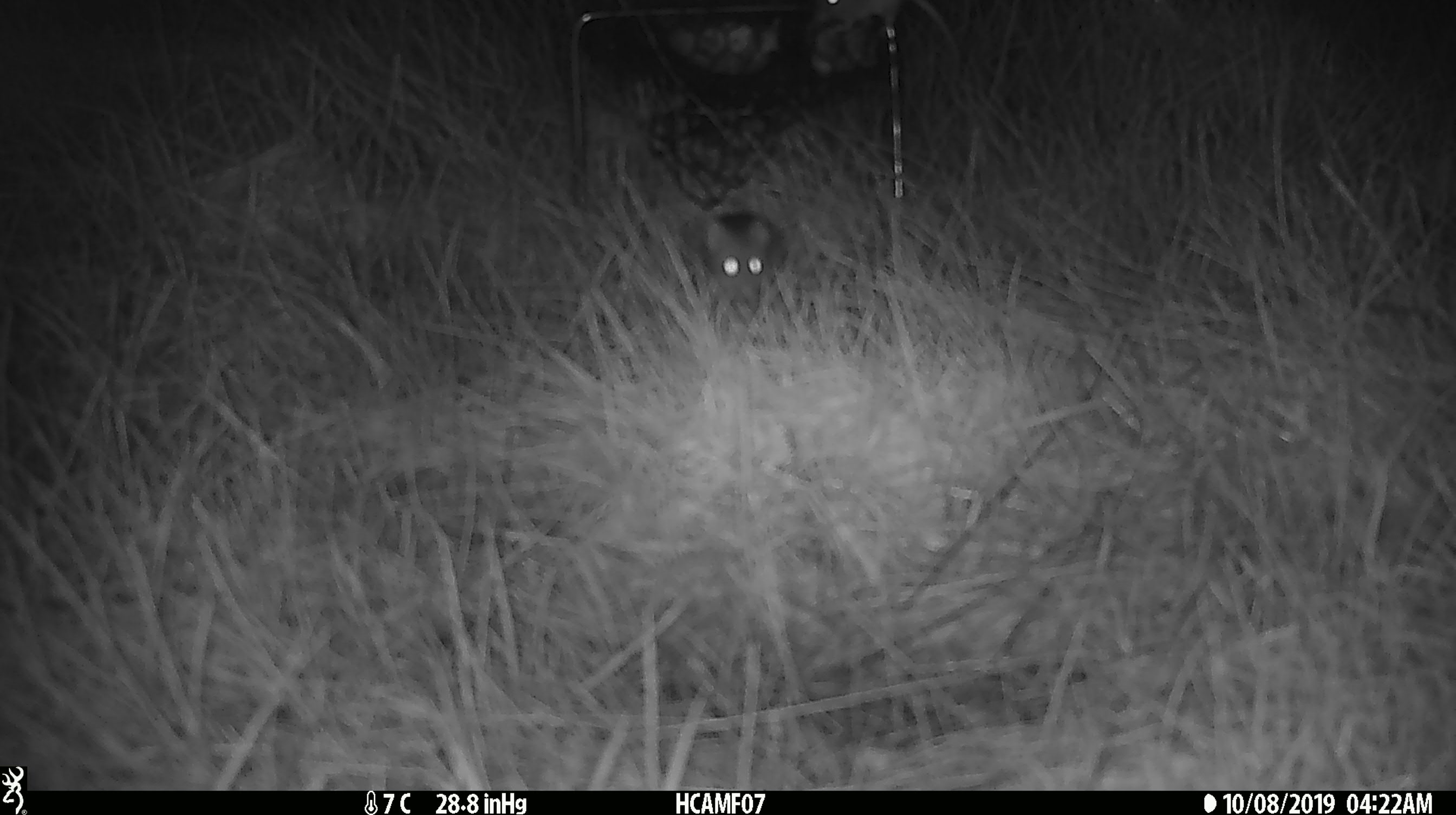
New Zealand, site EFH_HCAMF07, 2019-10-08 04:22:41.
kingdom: Animalia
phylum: Chordata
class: Mammalia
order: Rodentia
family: Muridae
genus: Mus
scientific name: Mus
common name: mouse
Mouse (Mus).